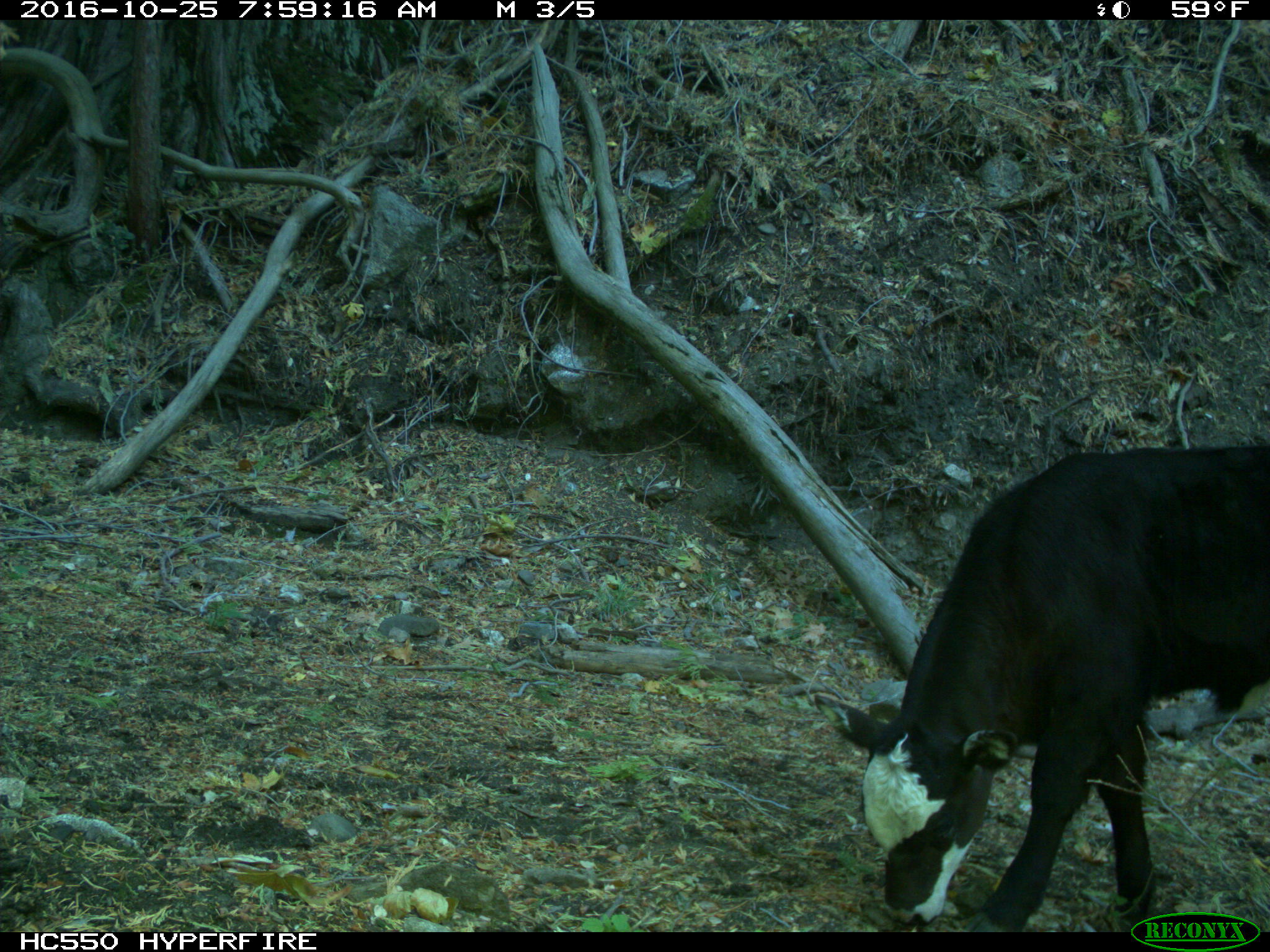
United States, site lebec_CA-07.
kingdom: Animalia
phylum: Chordata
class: Mammalia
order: Artiodactyla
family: Bovidae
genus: Bos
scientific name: Bos taurus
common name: domestic cow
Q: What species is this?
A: Bos taurus (domestic cow).